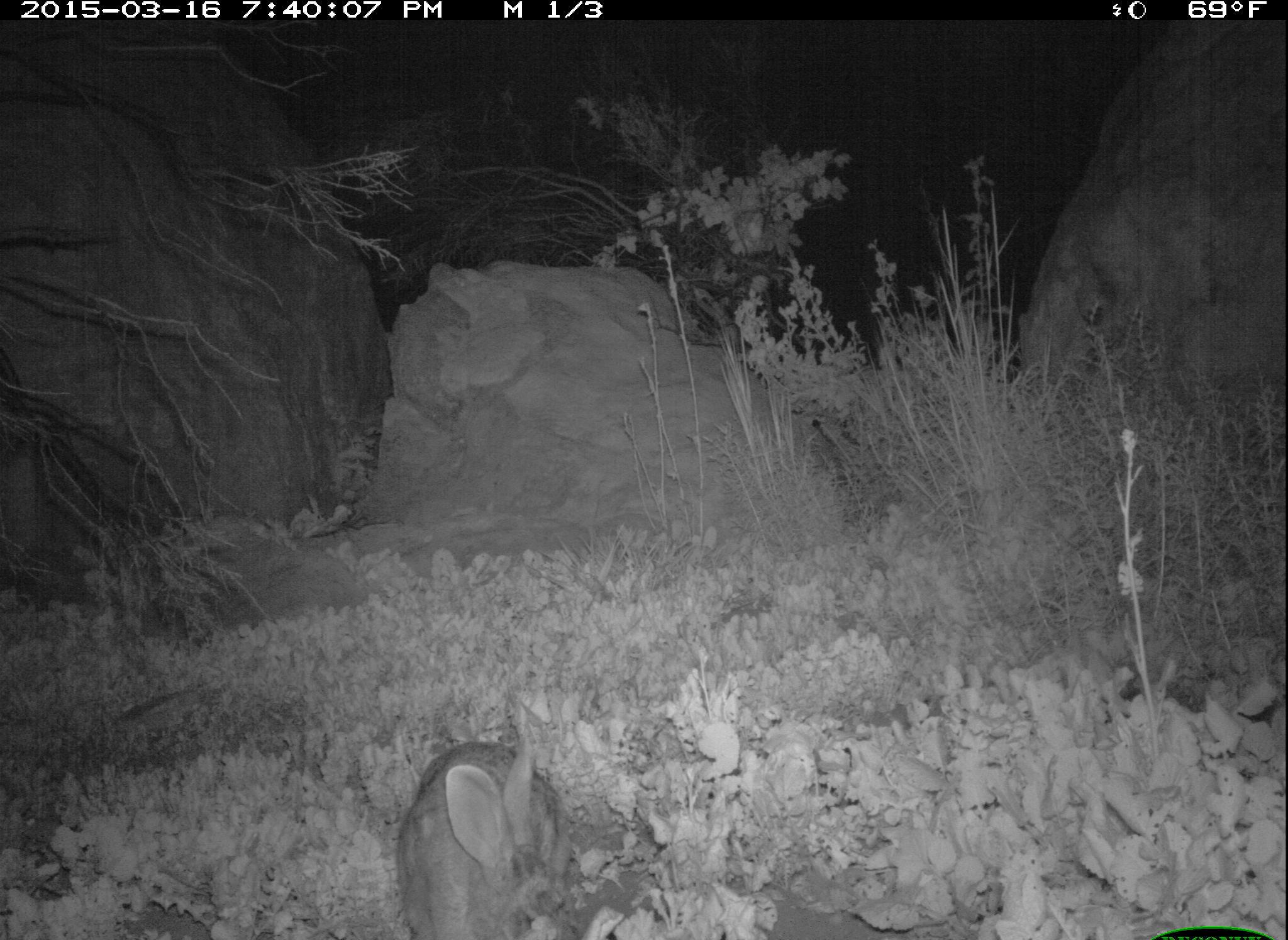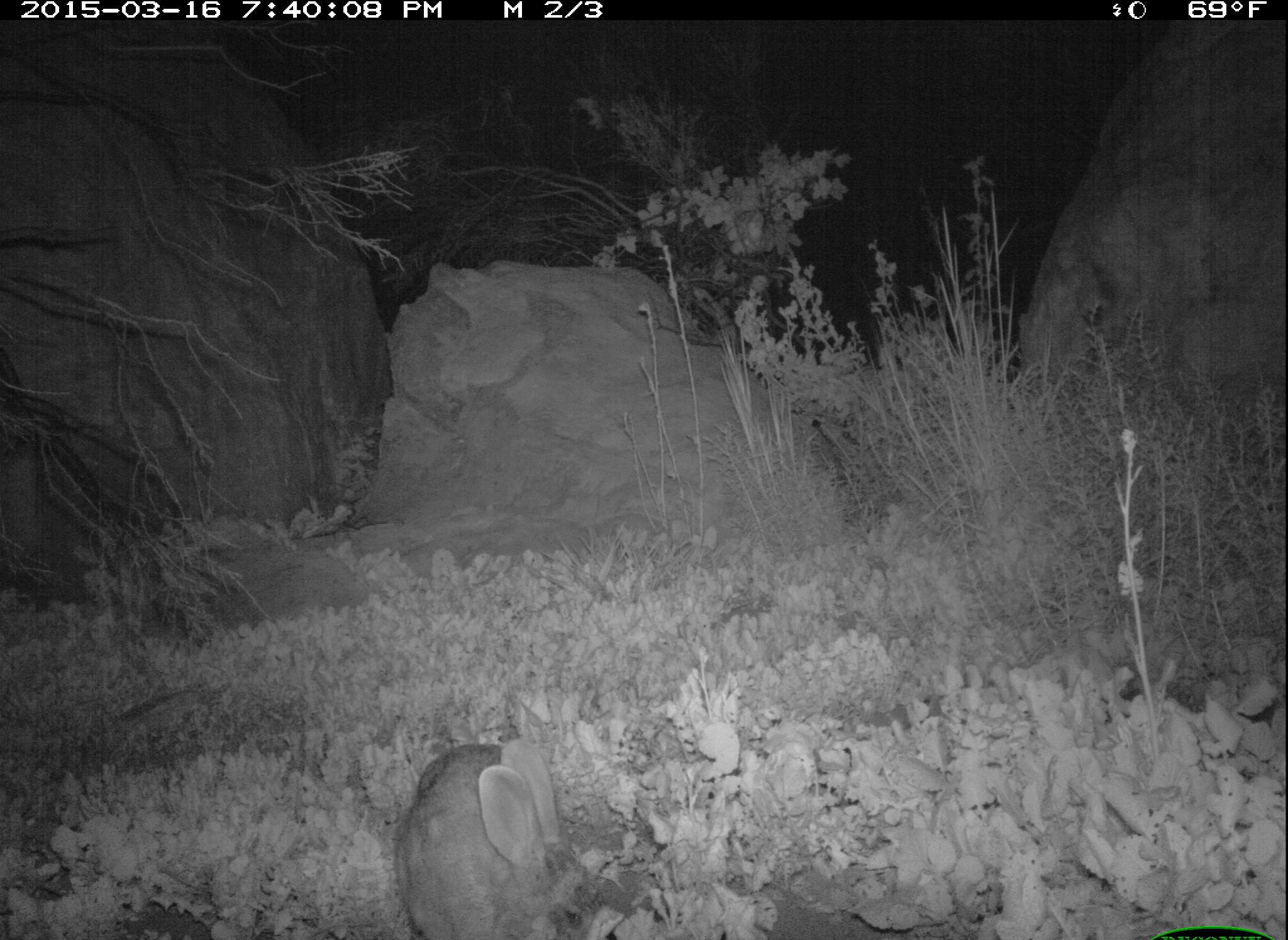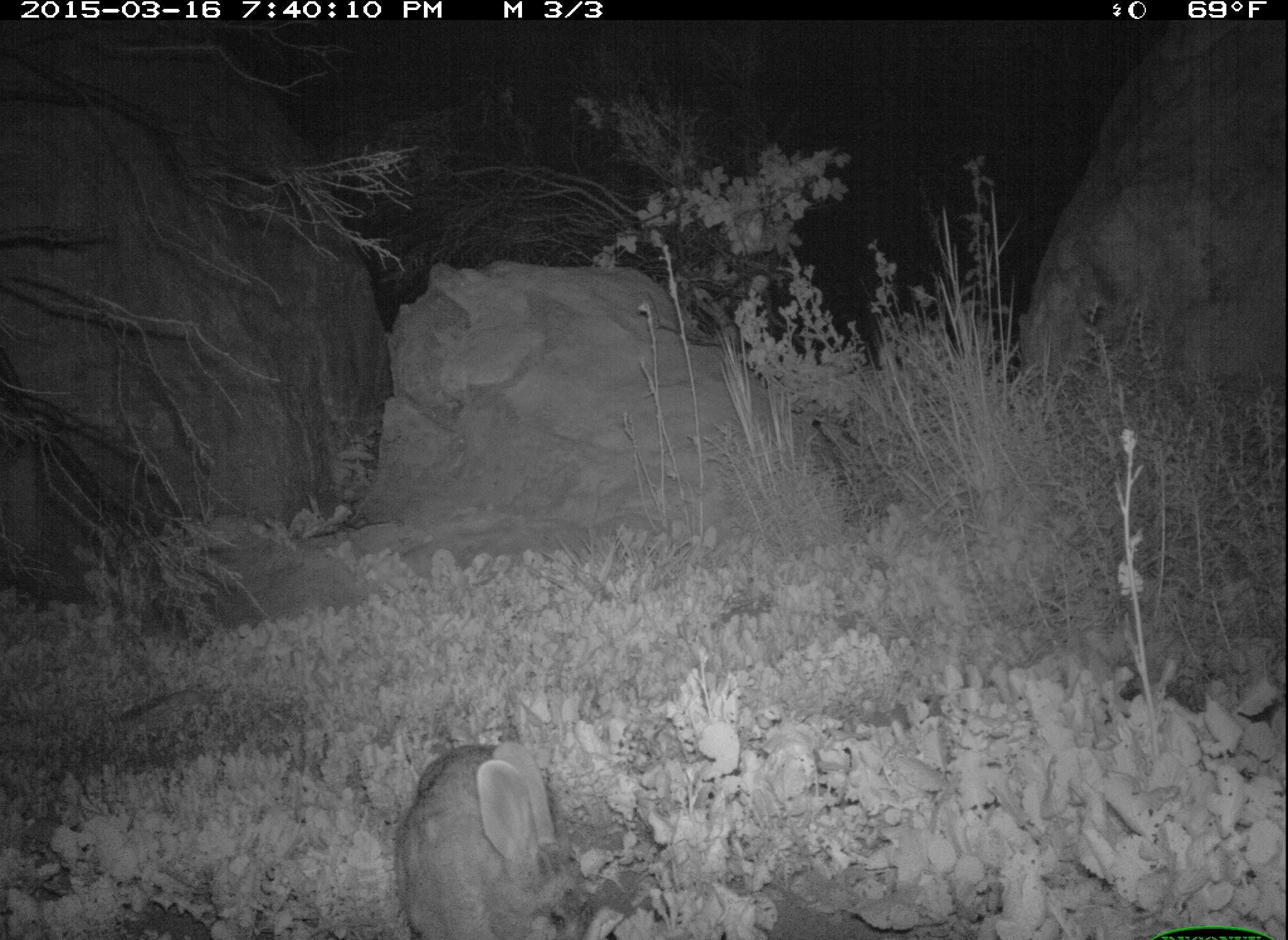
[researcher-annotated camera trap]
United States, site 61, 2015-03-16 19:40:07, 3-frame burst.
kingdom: Animalia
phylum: Chordata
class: Mammalia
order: Lagomorpha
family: Leporidae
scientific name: Leporidae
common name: rabbits and hares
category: rabbit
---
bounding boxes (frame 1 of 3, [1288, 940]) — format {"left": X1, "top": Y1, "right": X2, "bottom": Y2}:
rabbit: {"left": 396, "top": 723, "right": 596, "bottom": 940}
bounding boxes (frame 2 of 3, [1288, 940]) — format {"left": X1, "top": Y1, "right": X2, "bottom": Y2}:
rabbit: {"left": 375, "top": 712, "right": 650, "bottom": 937}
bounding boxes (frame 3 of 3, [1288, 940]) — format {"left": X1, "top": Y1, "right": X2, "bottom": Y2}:
rabbit: {"left": 390, "top": 730, "right": 617, "bottom": 937}